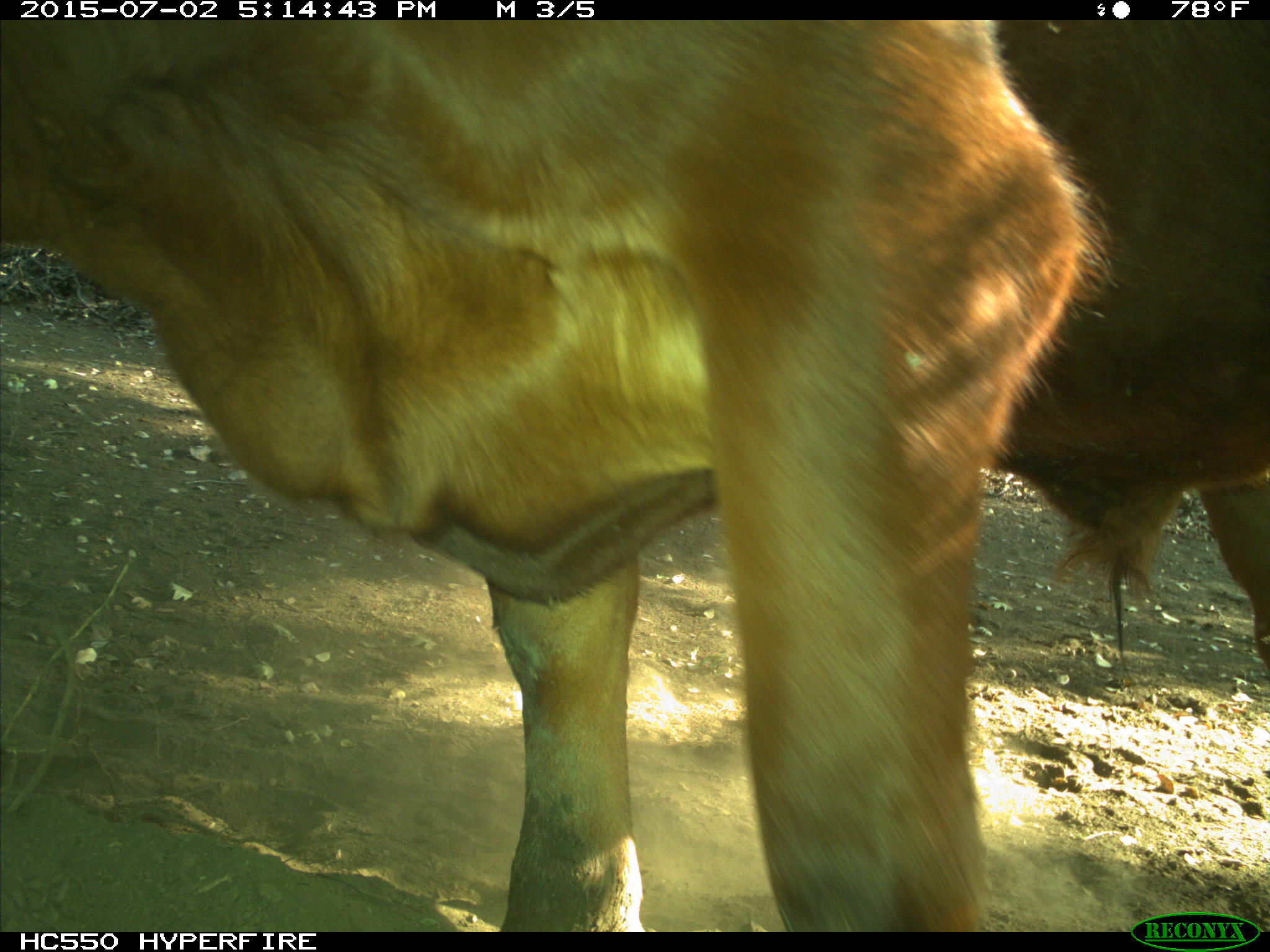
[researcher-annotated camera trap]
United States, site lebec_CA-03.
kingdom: Animalia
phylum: Chordata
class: Mammalia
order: Artiodactyla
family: Bovidae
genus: Bos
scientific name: Bos taurus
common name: domestic cow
Bos taurus (domestic cow).